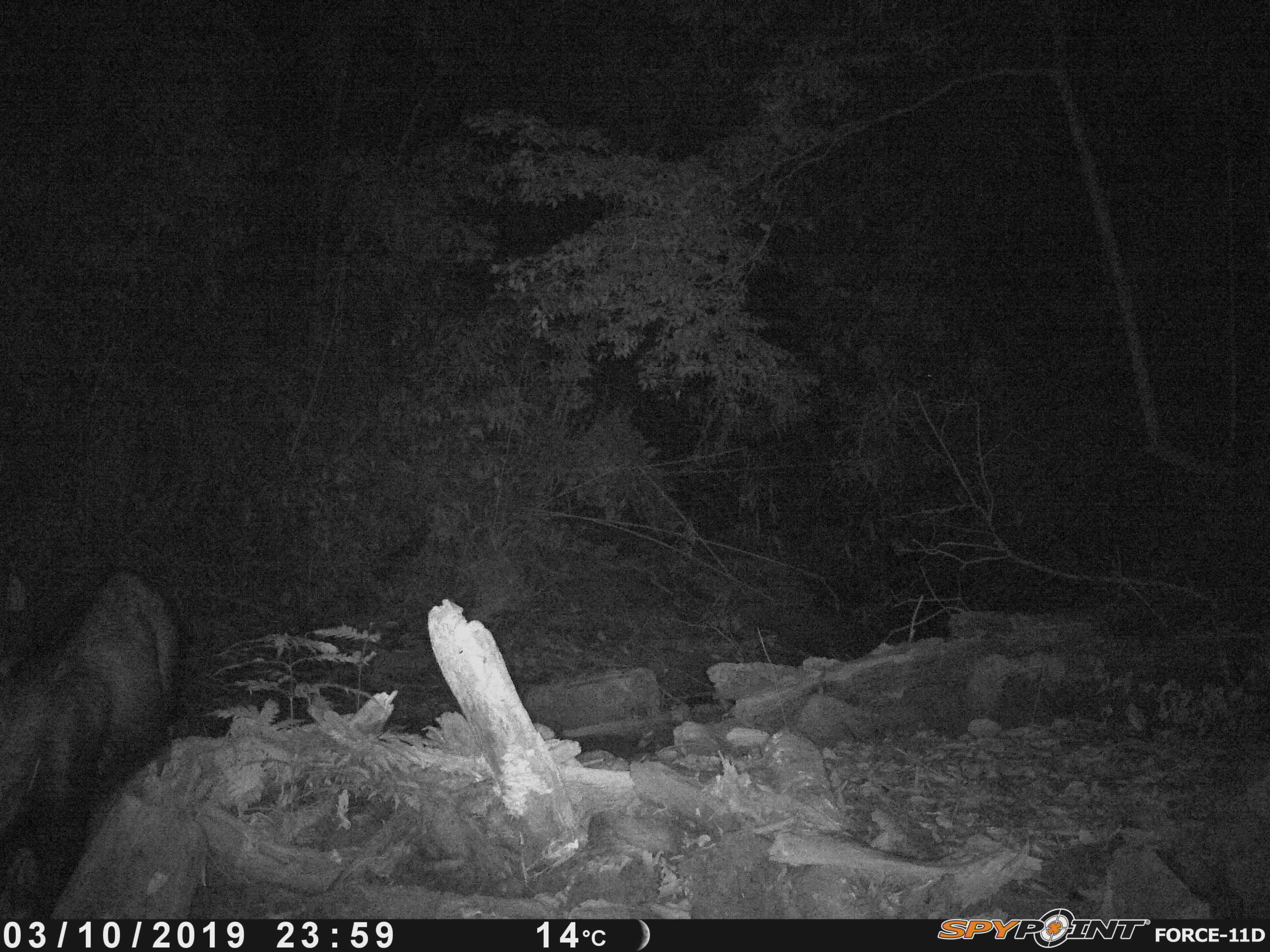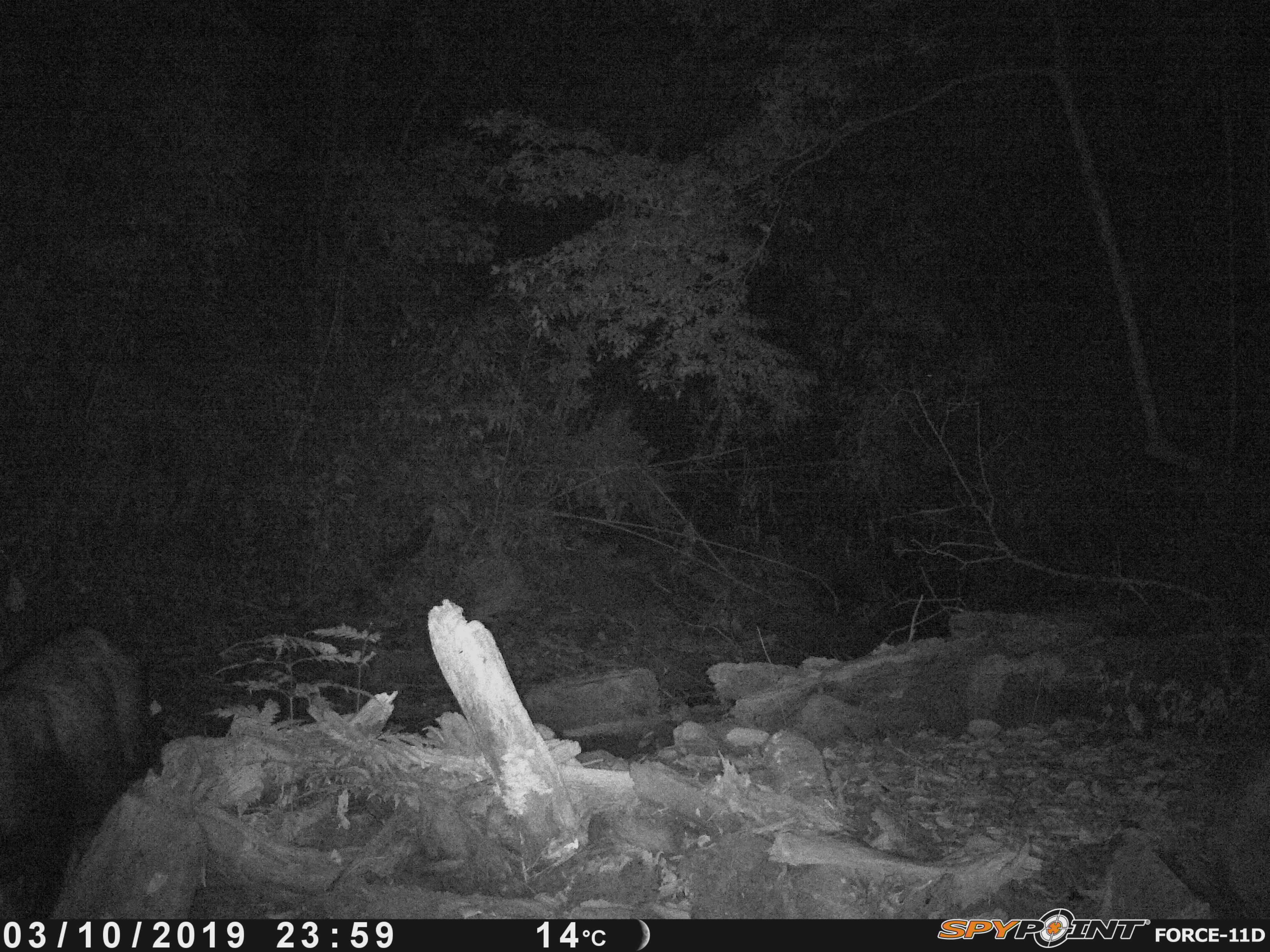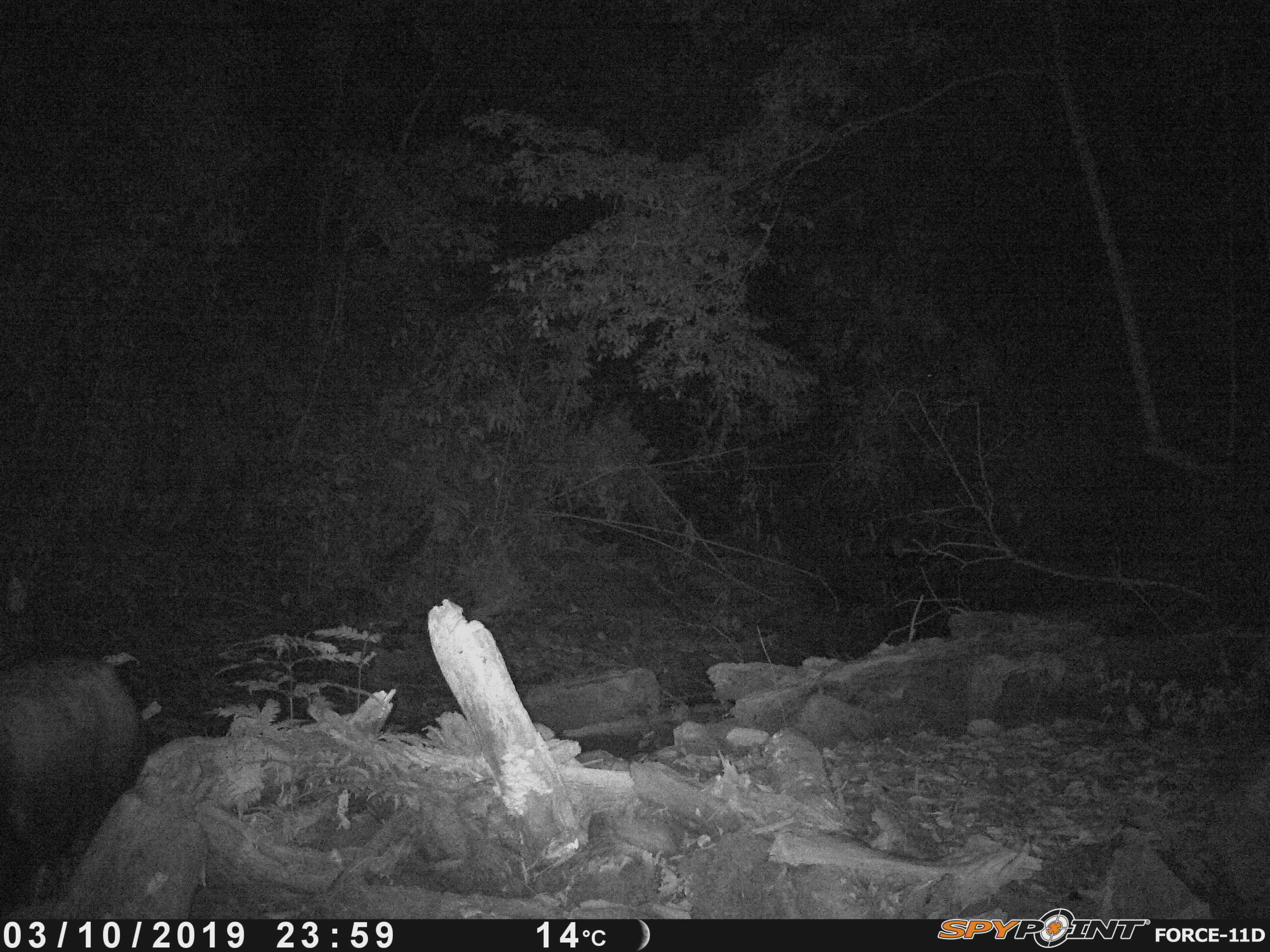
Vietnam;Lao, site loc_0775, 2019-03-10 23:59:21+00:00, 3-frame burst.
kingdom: Animalia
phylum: Chordata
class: Mammalia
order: Artiodactyla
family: Bovidae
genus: Capricornis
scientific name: Capricornis sumatraensis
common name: chinese serow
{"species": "chinese serow (Capricornis sumatraensis)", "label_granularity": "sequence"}